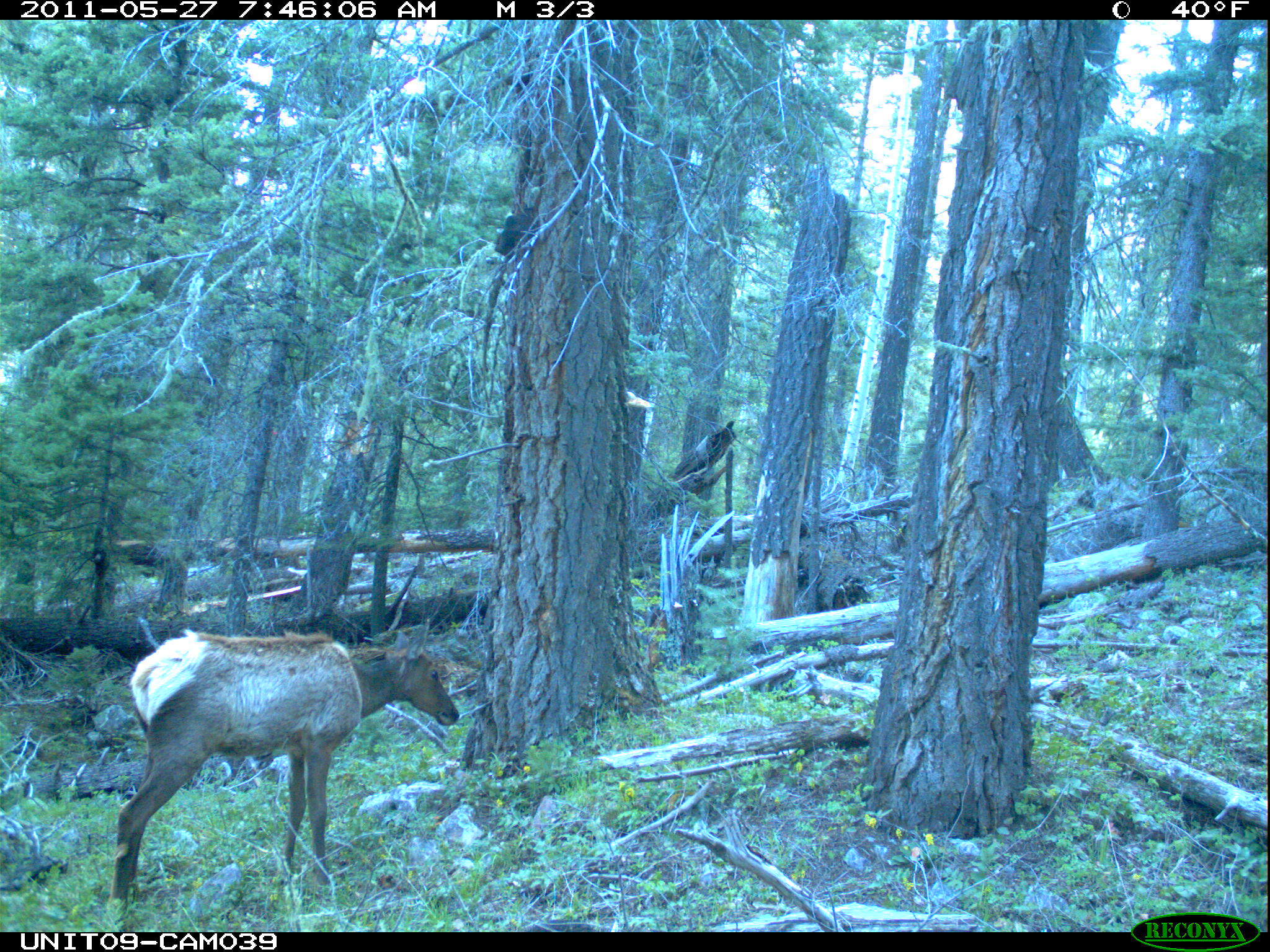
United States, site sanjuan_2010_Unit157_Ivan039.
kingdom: Animalia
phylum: Chordata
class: Mammalia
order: Artiodactyla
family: Cervidae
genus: Cervus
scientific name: Cervus elaphus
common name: red deer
Cervus elaphus (red deer).